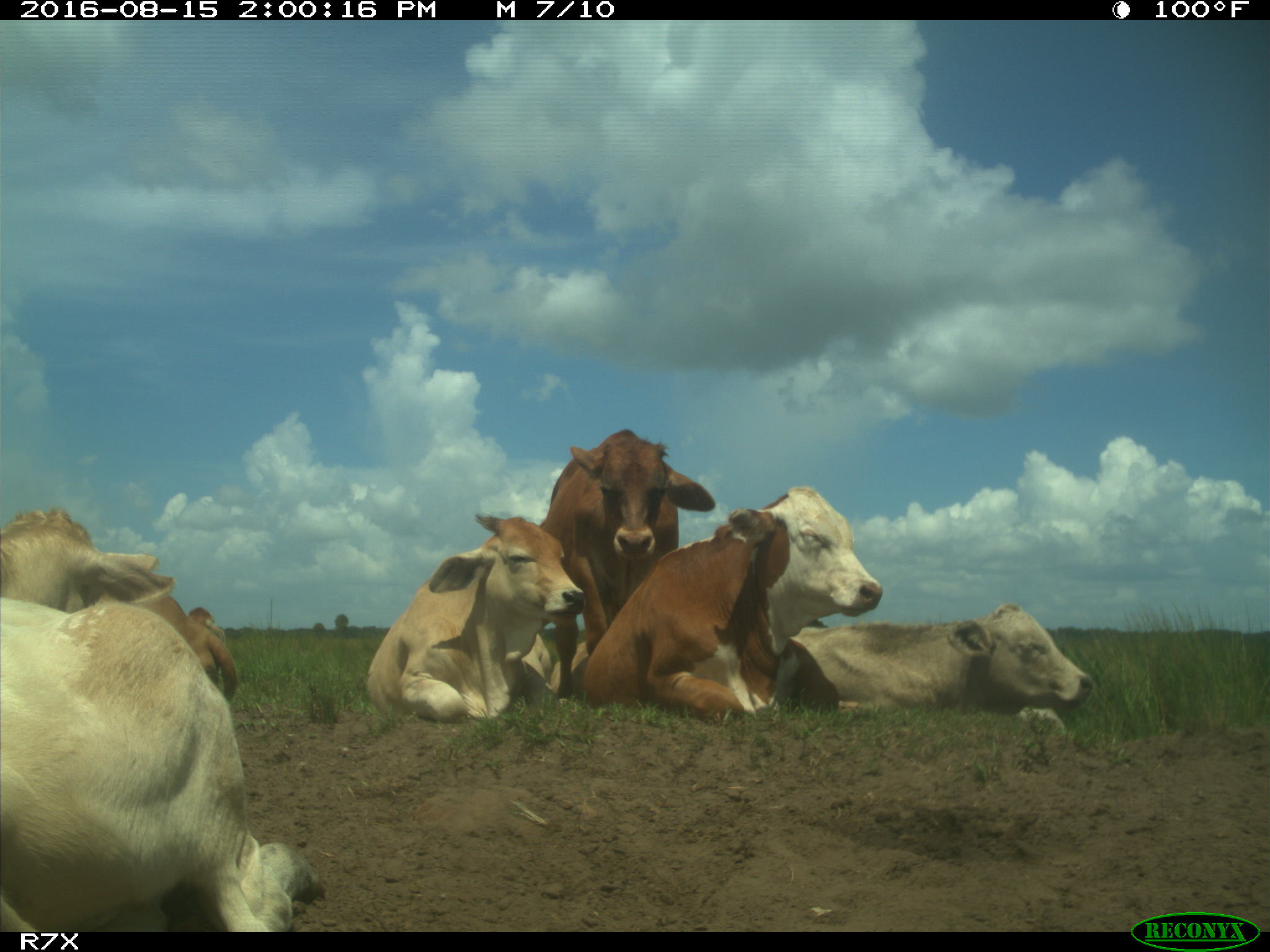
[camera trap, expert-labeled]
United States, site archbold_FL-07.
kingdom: Animalia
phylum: Chordata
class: Mammalia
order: Artiodactyla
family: Bovidae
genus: Bos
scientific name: Bos taurus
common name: domestic cow